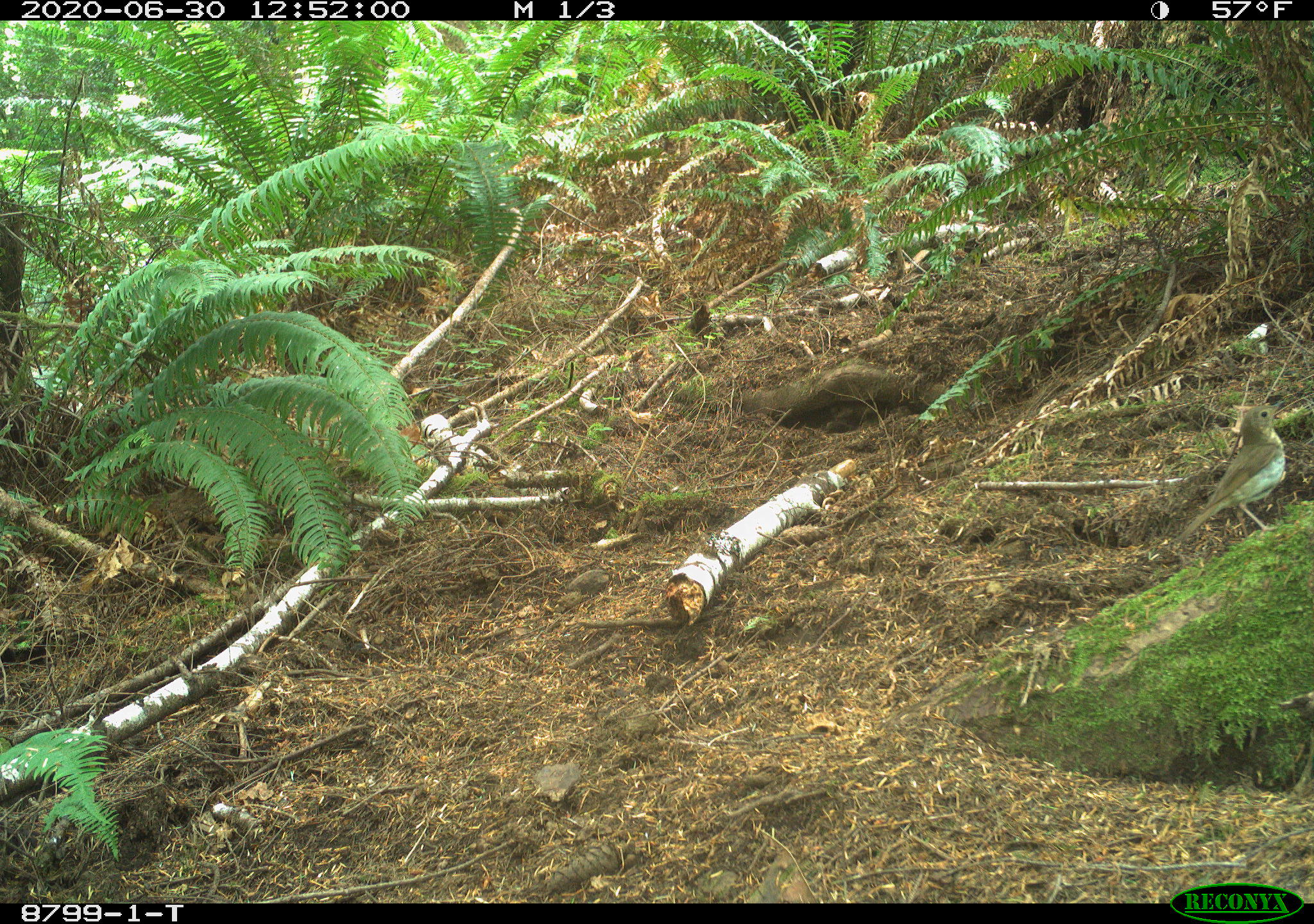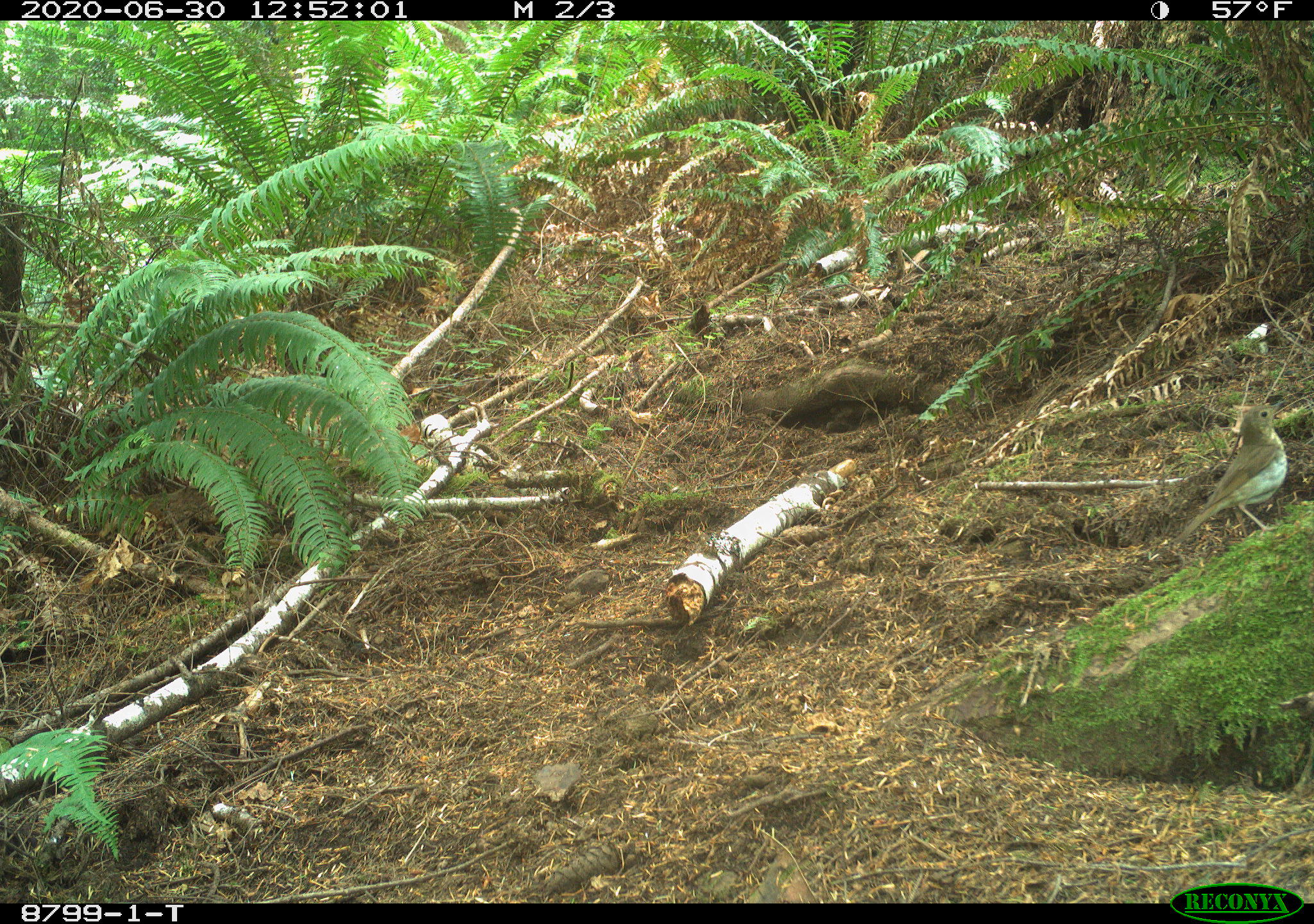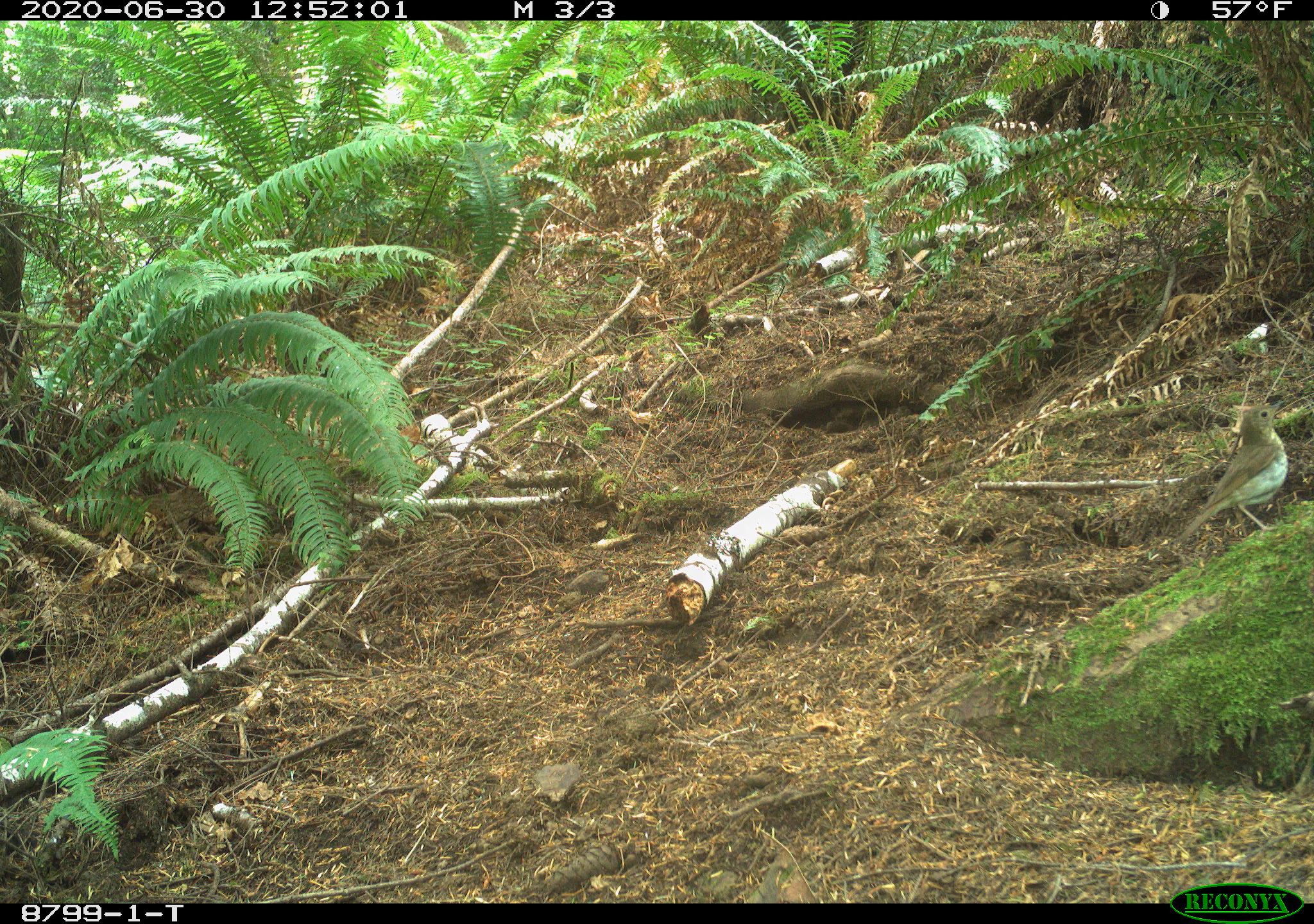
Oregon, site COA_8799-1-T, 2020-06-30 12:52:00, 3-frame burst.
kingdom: Animalia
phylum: Chordata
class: Aves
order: Passeriformes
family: Turdidae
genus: Catharus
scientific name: Catharus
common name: brown thrushes and nightingale-thrushes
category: catharus species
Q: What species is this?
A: Catharus species (brown thrushes and nightingale-thrushes) (Catharus).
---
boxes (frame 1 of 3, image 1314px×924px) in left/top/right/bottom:
catharus species: 1155/387/1304/573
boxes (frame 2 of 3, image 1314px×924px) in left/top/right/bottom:
catharus species: 1159/385/1304/565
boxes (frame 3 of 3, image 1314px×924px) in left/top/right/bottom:
catharus species: 1153/384/1304/578